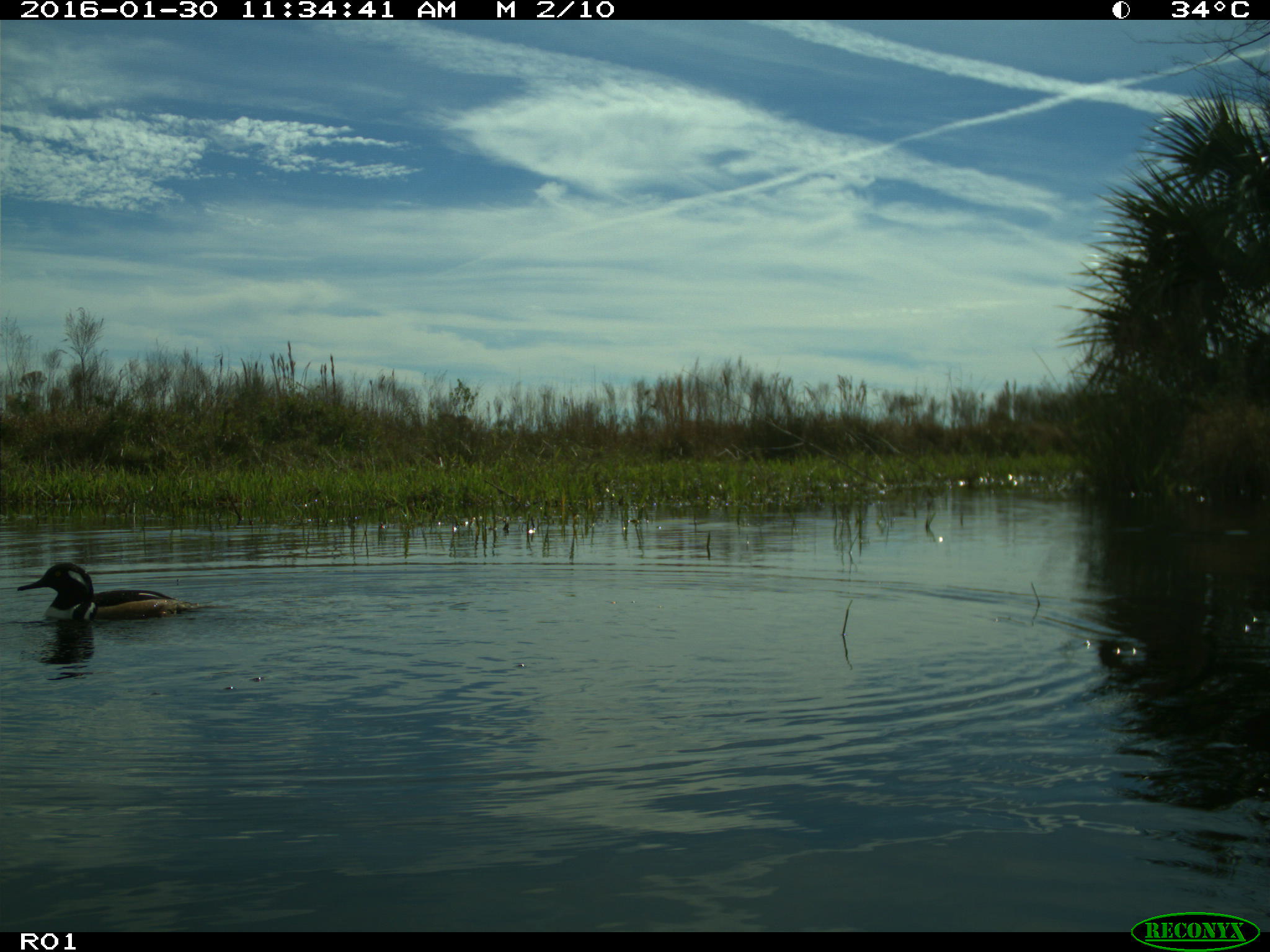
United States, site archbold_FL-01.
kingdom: Animalia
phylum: Chordata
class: Aves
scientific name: Aves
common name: birds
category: unidentified bird